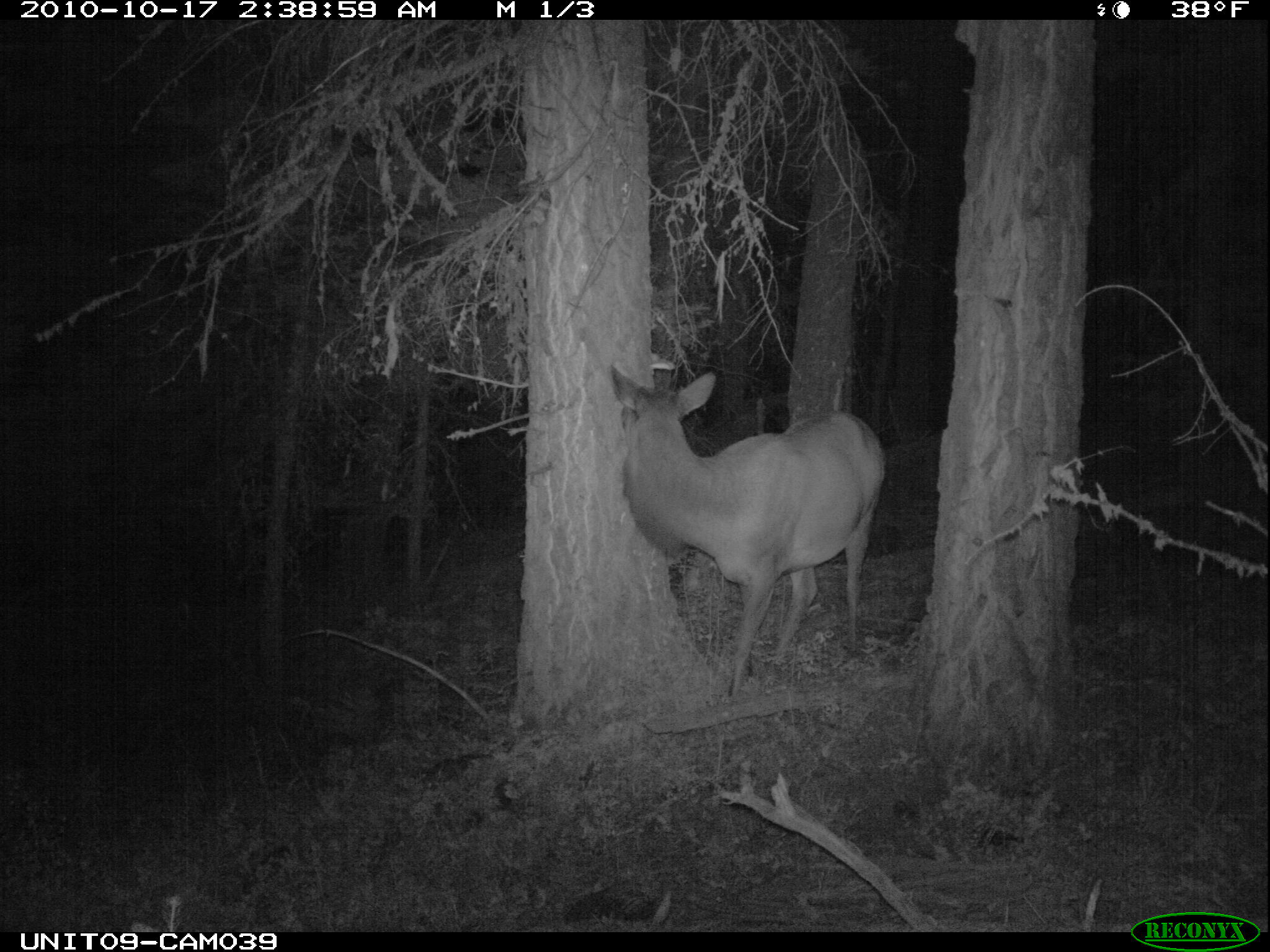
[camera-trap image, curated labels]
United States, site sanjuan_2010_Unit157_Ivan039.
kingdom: Animalia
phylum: Chordata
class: Mammalia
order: Artiodactyla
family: Cervidae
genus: Cervus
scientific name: Cervus elaphus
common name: red deer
Cervus elaphus (red deer).